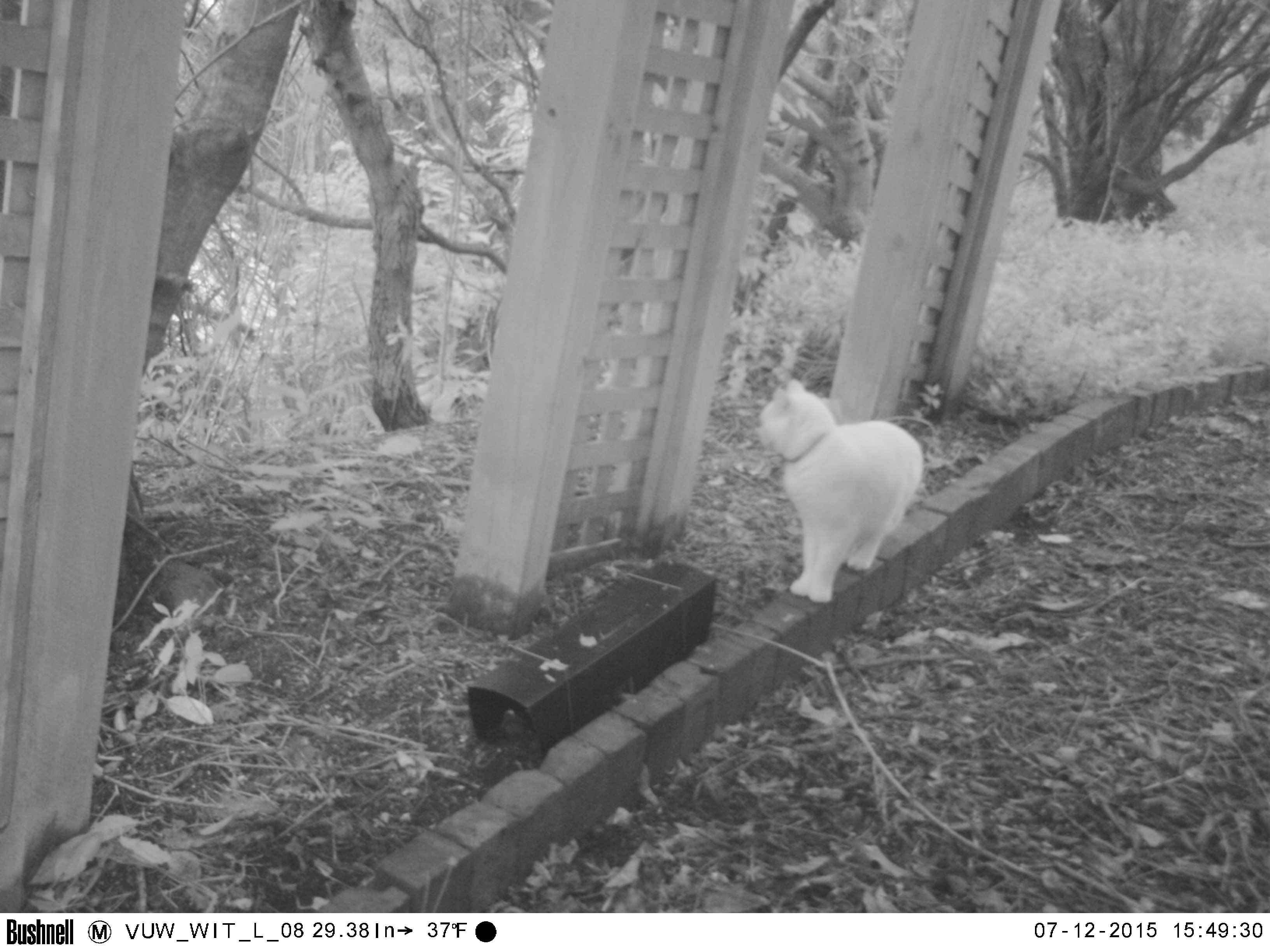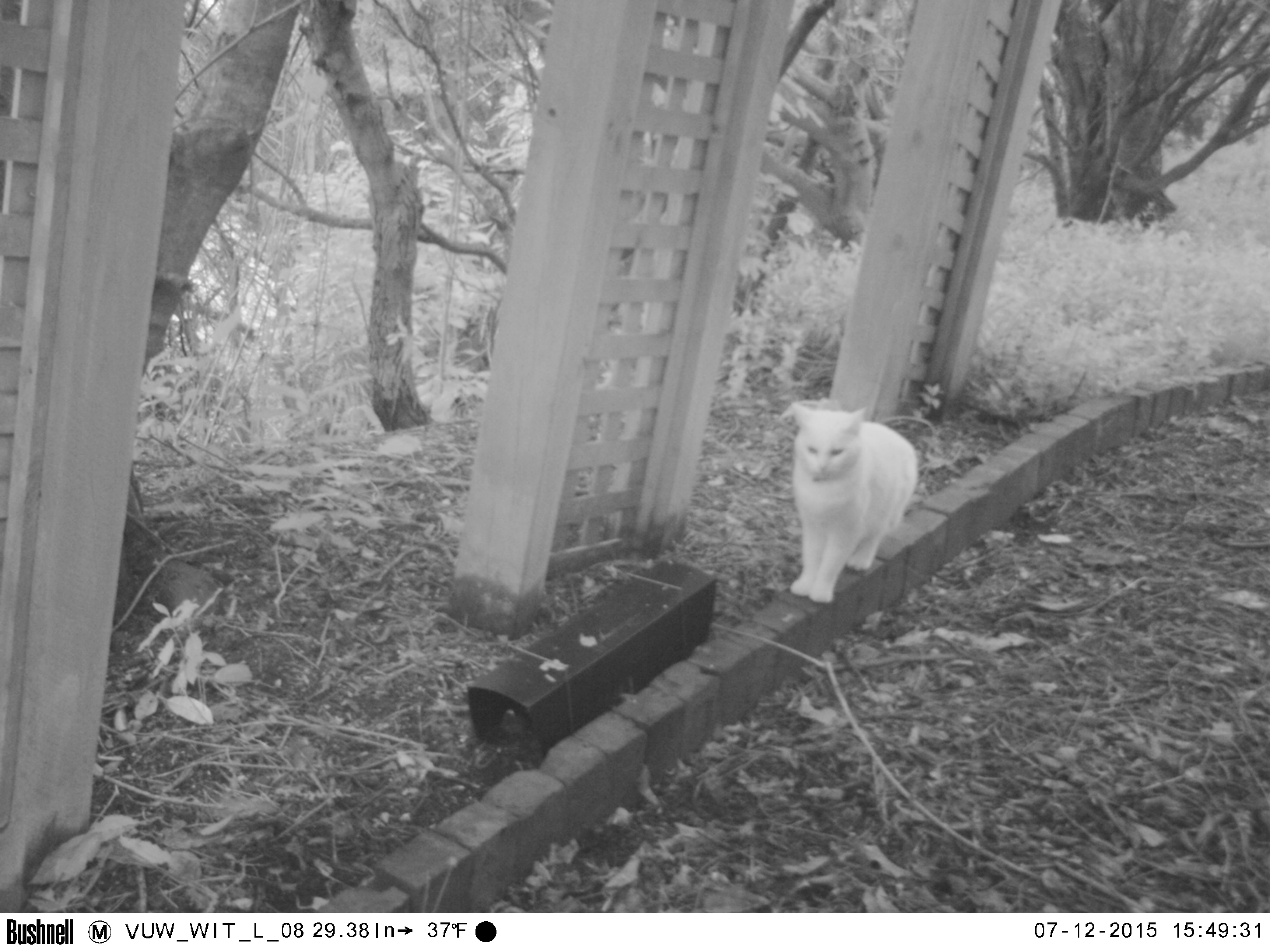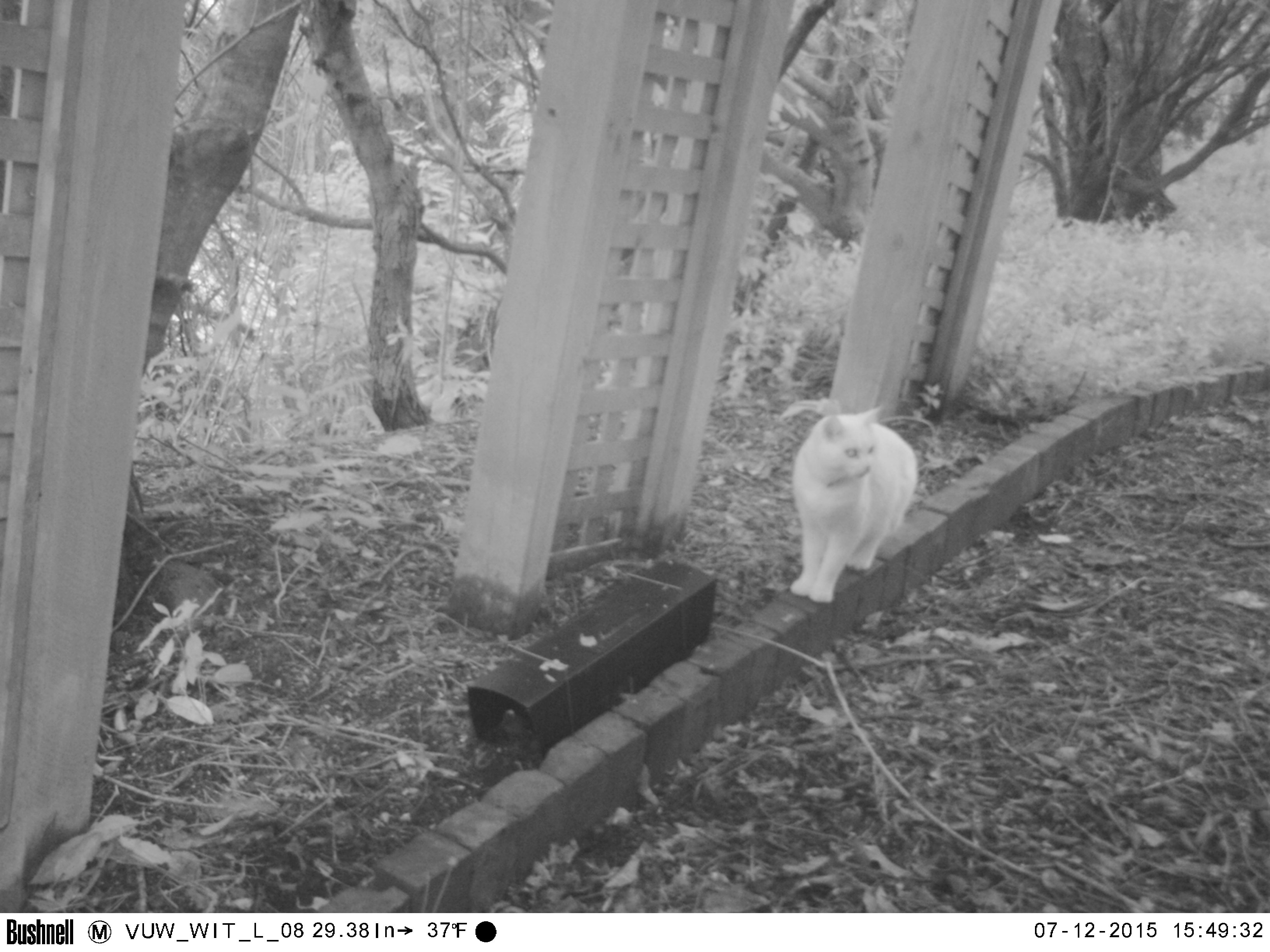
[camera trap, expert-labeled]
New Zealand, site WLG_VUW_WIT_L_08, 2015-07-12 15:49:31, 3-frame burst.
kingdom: Animalia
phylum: Chordata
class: Mammalia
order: Carnivora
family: Felidae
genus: Felis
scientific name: Felis catus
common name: domestic cat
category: cat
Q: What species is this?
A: Cat (domestic cat) (Felis catus).